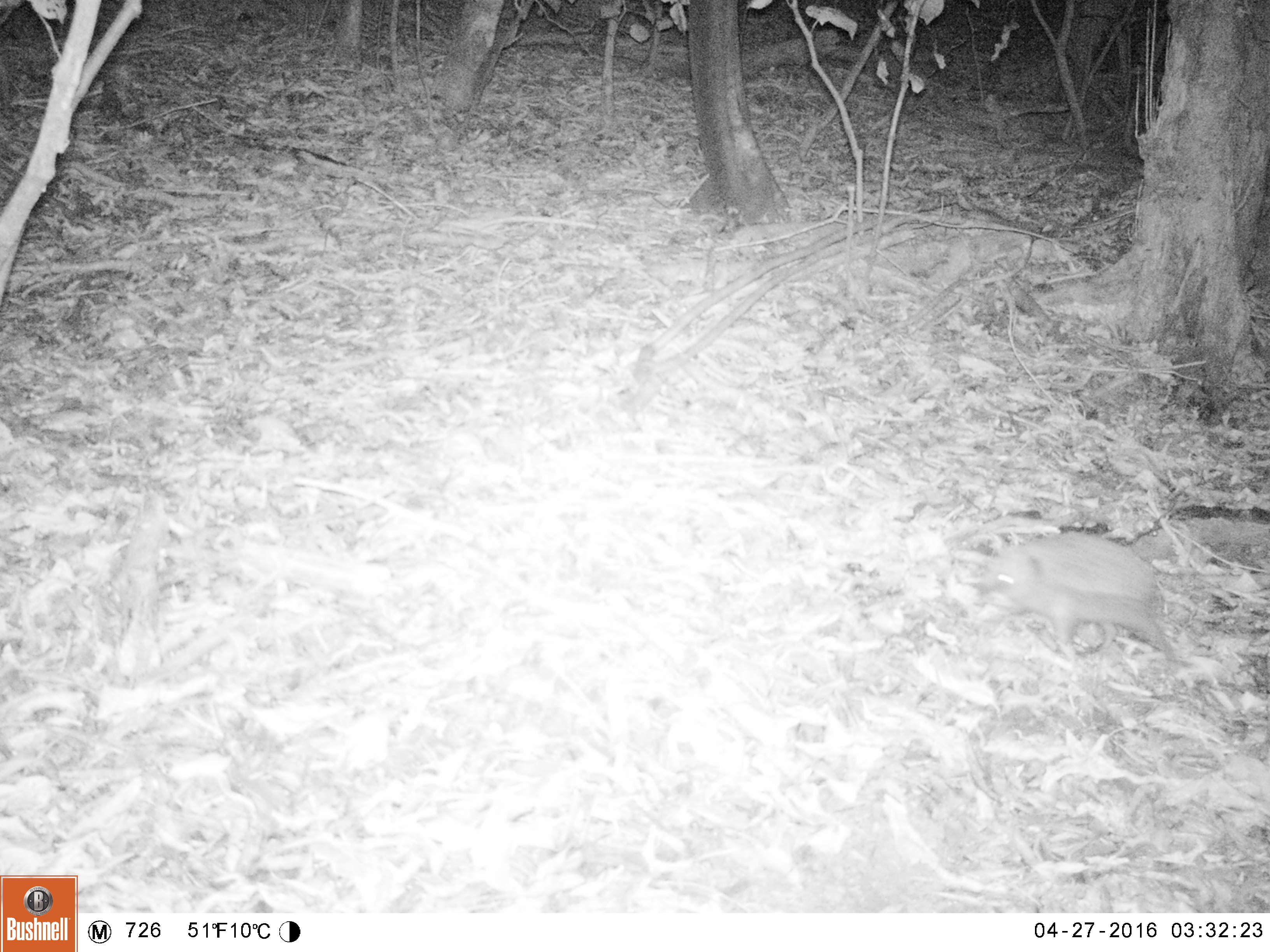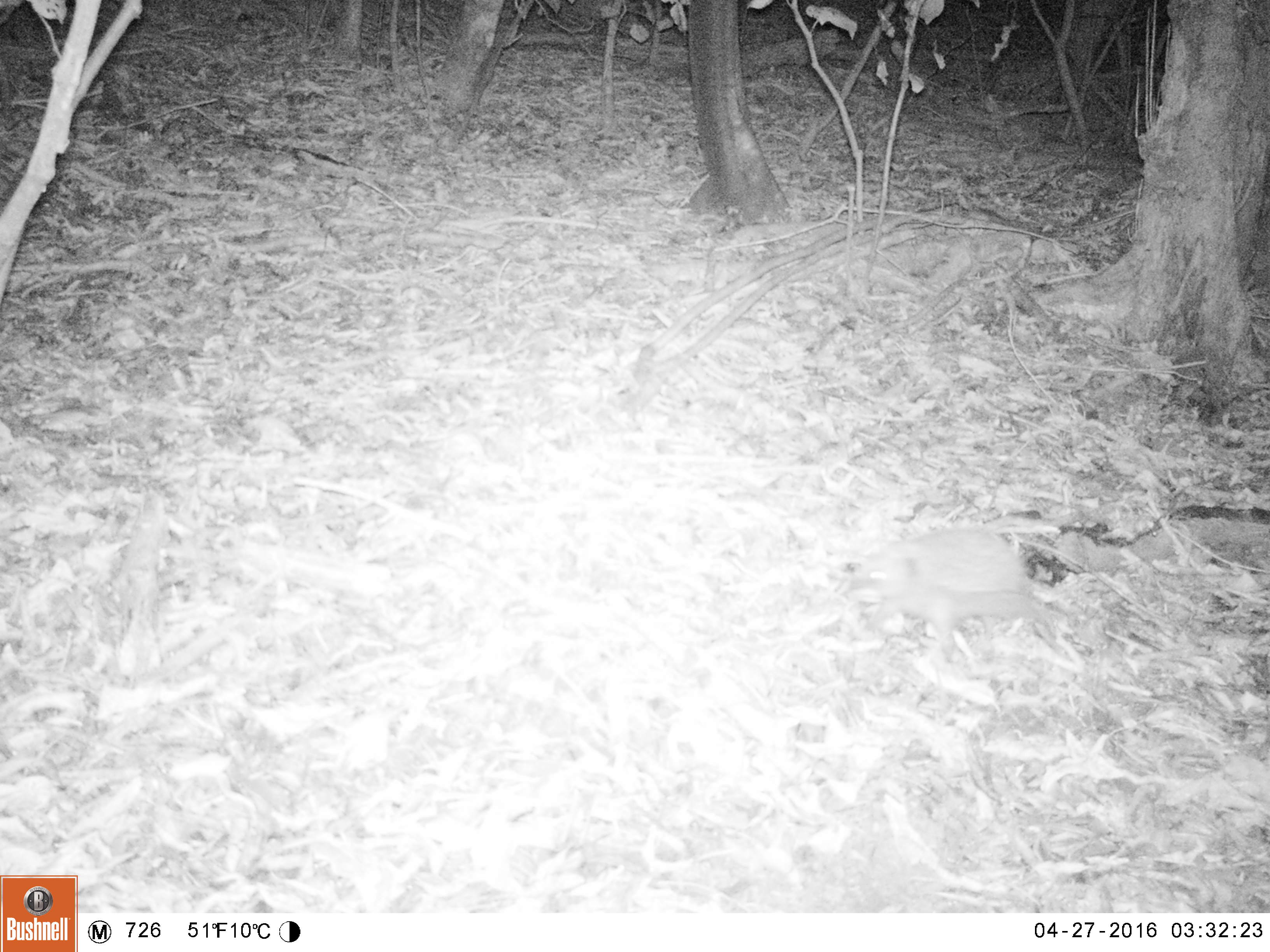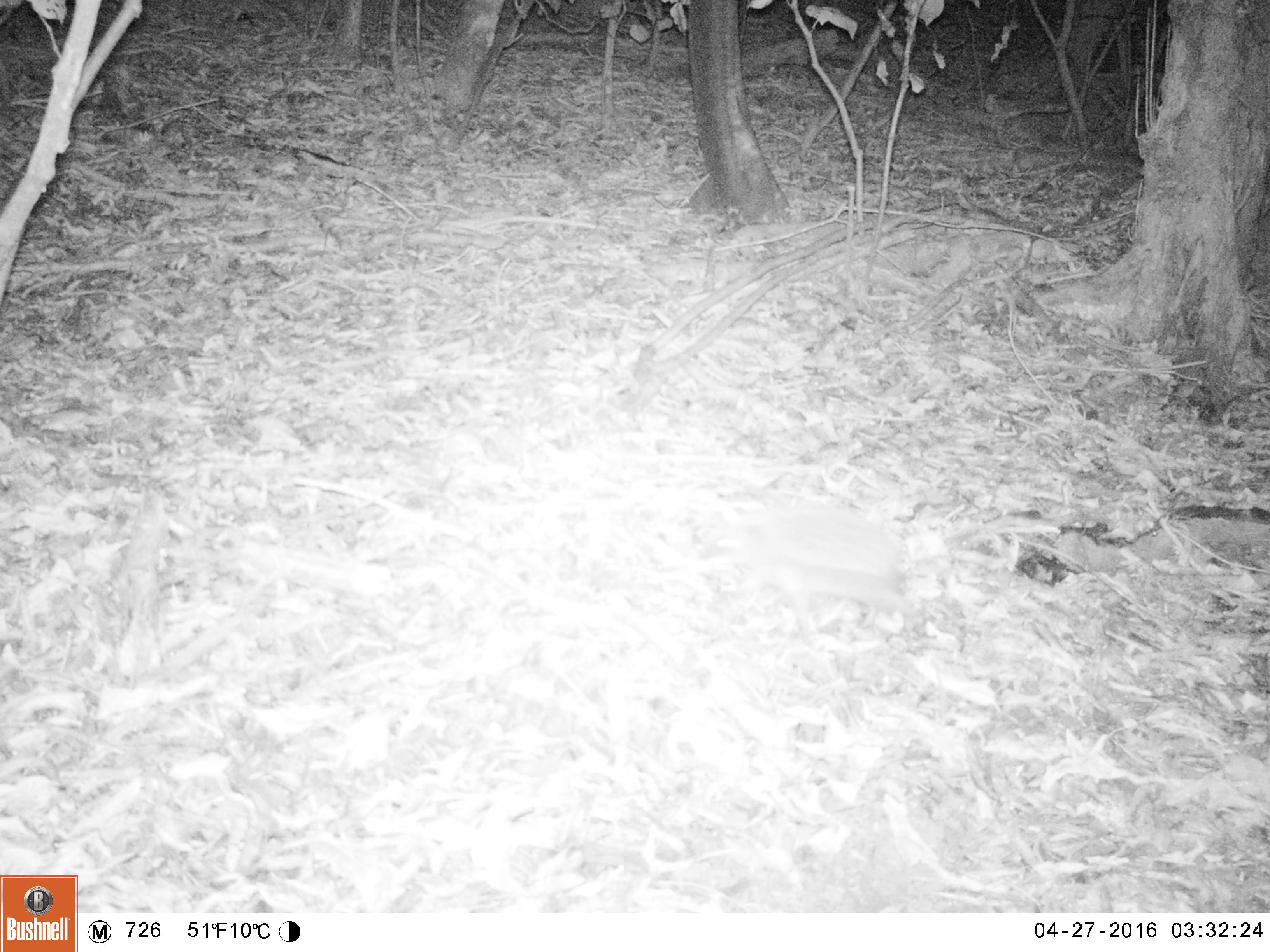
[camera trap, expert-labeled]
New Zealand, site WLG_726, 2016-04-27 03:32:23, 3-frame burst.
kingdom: Animalia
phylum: Chordata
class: Mammalia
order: Eulipotyphla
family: Erinaceidae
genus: Erinaceus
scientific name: Erinaceus europaeus europaeus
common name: european hedgehog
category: hedgehog